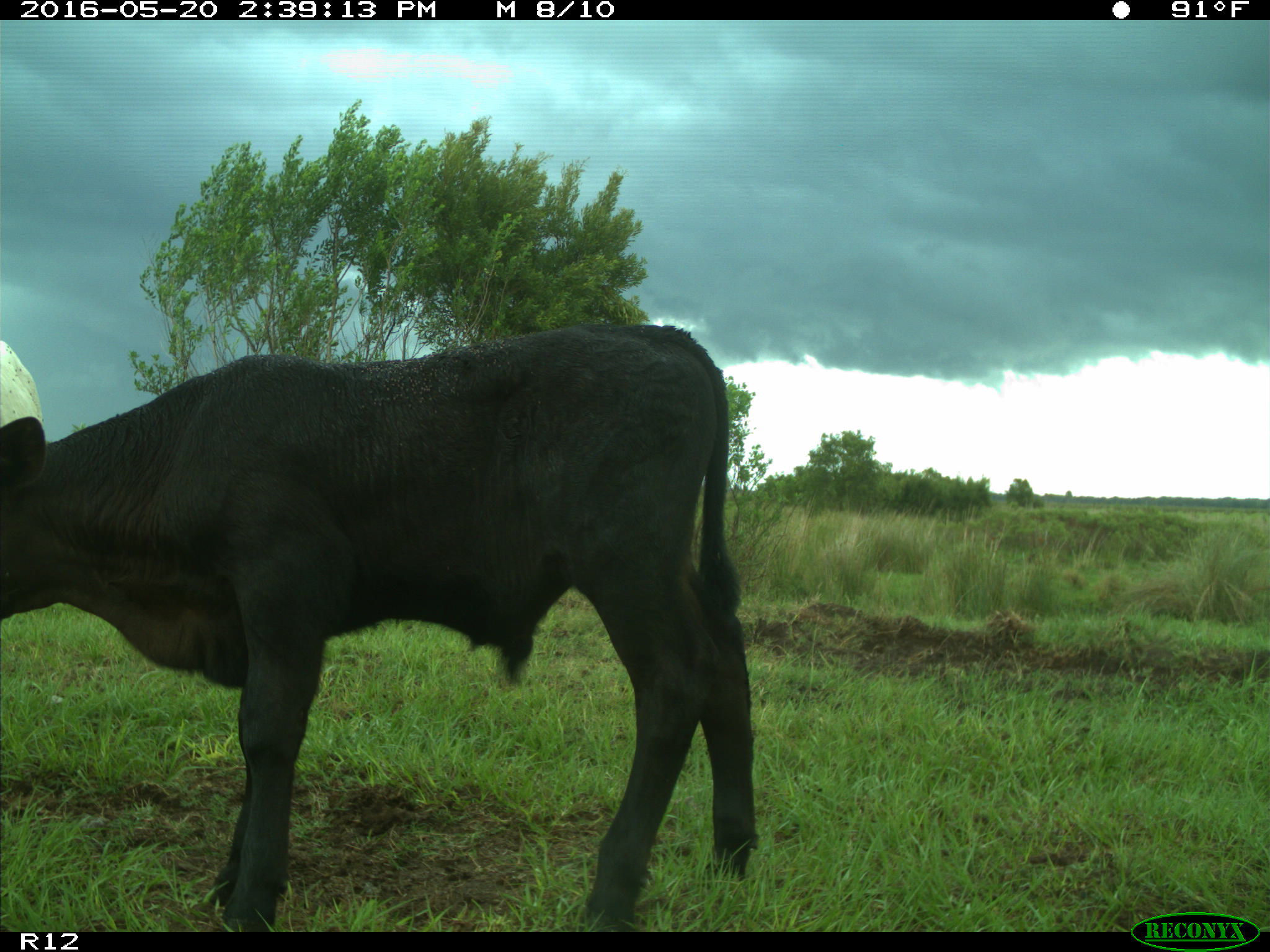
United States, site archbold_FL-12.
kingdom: Animalia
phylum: Chordata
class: Mammalia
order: Artiodactyla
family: Bovidae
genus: Bos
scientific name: Bos taurus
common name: domestic cow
Bos taurus (domestic cow).